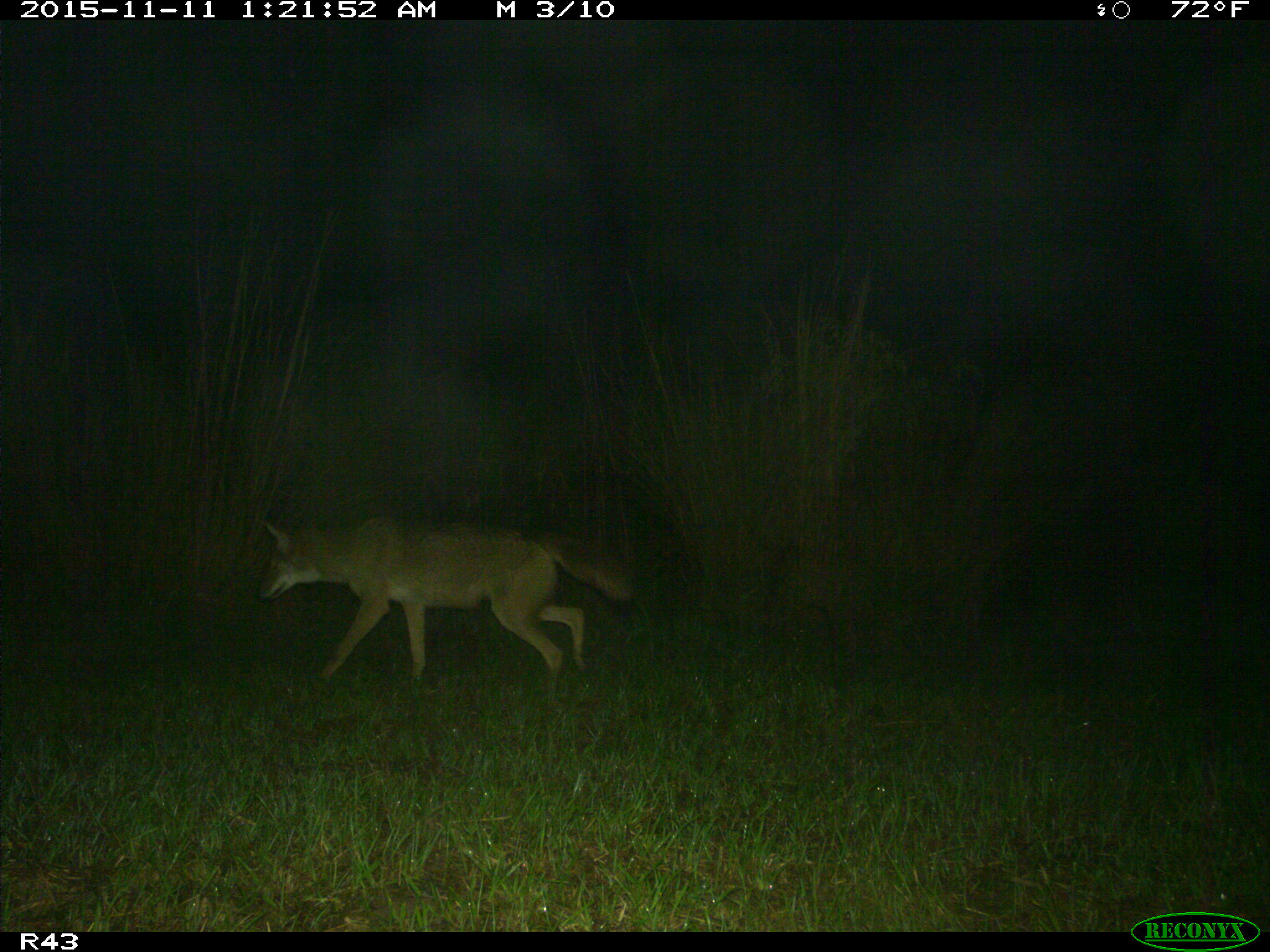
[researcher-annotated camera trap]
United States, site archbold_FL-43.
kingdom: Animalia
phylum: Chordata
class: Mammalia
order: Carnivora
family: Canidae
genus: Canis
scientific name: Canis latrans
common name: coyote